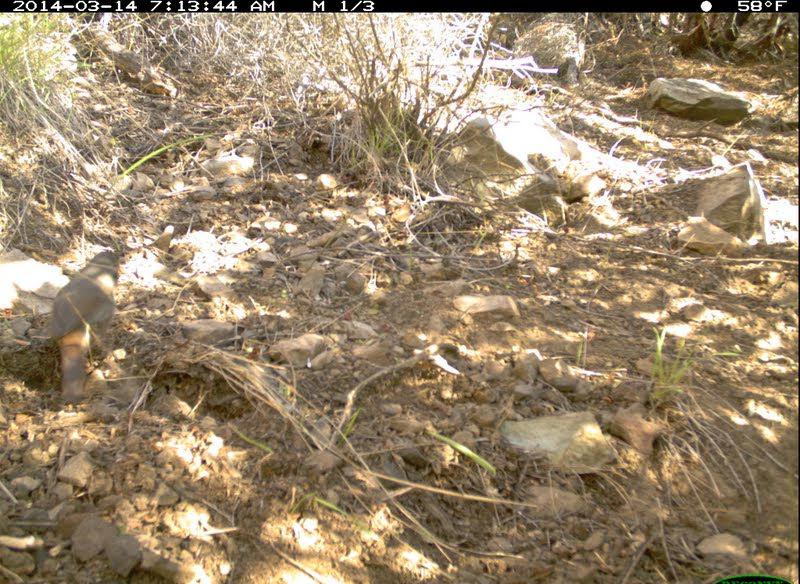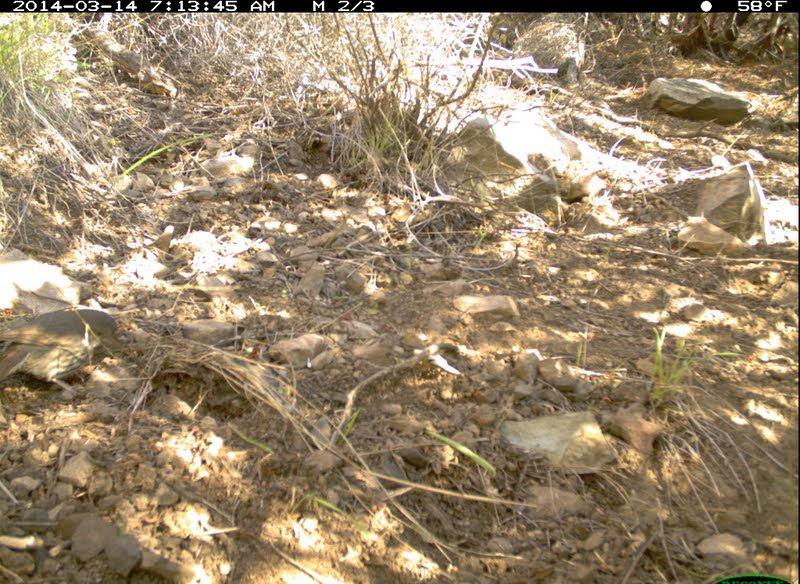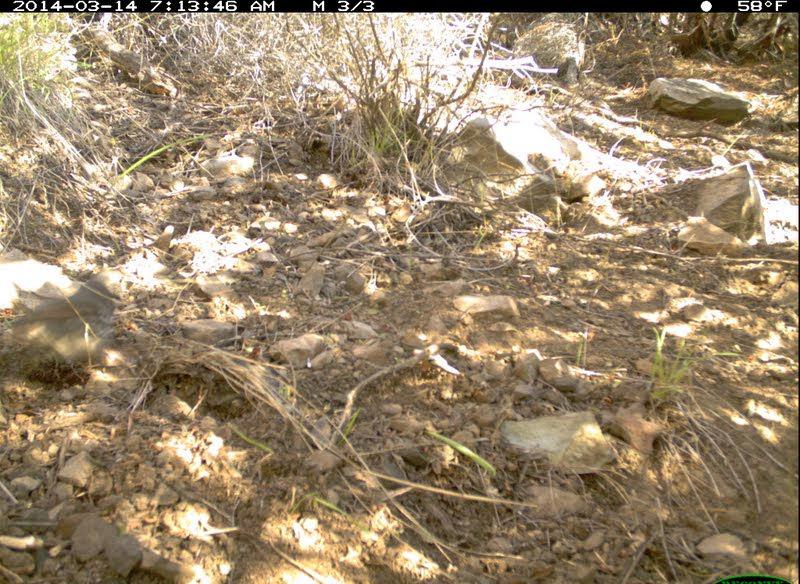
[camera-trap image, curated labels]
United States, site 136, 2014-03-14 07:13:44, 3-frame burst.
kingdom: Animalia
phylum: Chordata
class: Aves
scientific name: Aves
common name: bird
Bird (Aves).